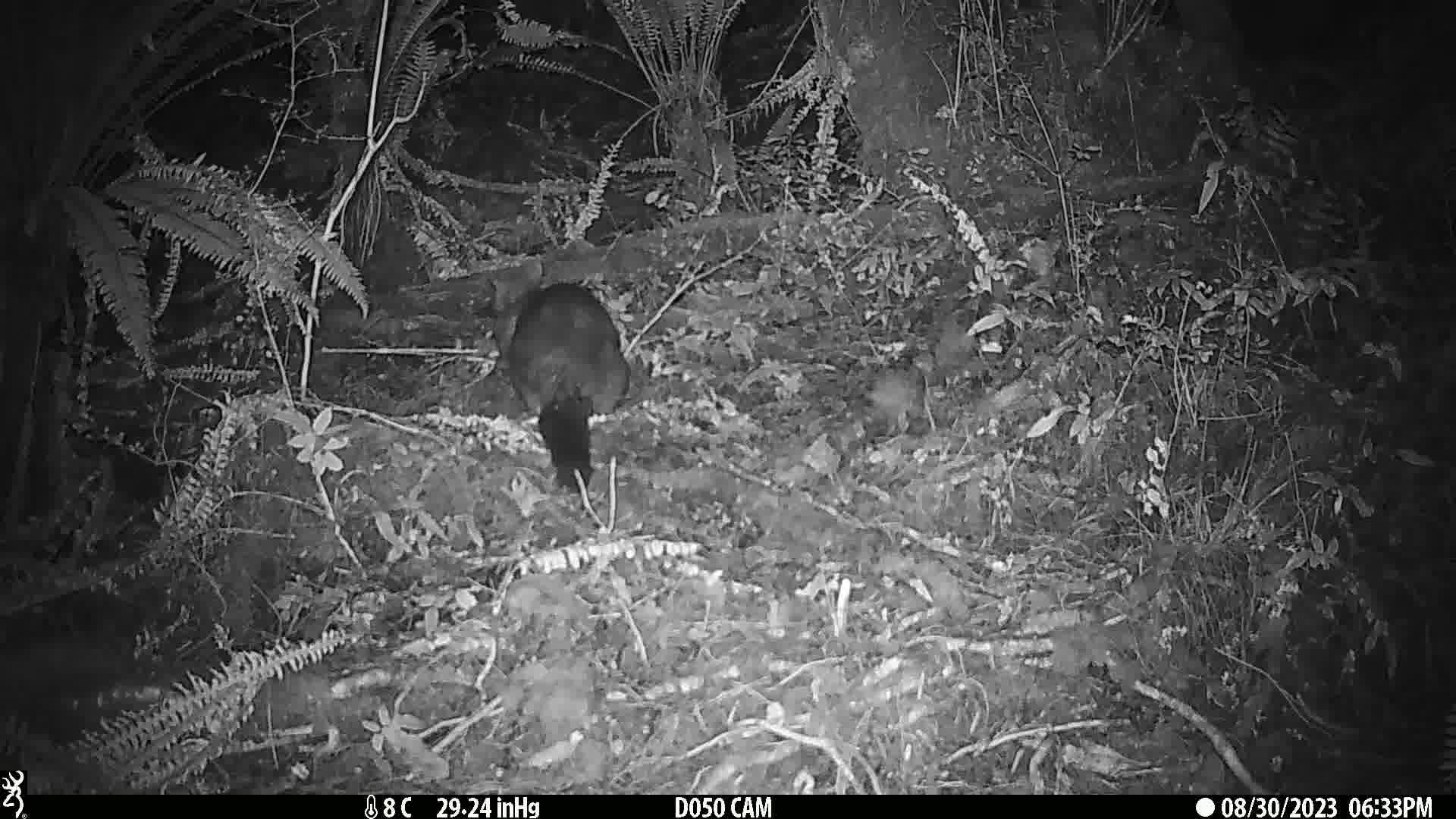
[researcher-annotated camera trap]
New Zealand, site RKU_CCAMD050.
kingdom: Animalia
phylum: Chordata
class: Mammalia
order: Diprotodontia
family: Phalangeridae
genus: Trichosurus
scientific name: Trichosurus vulpecula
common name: common brushtail possum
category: possum